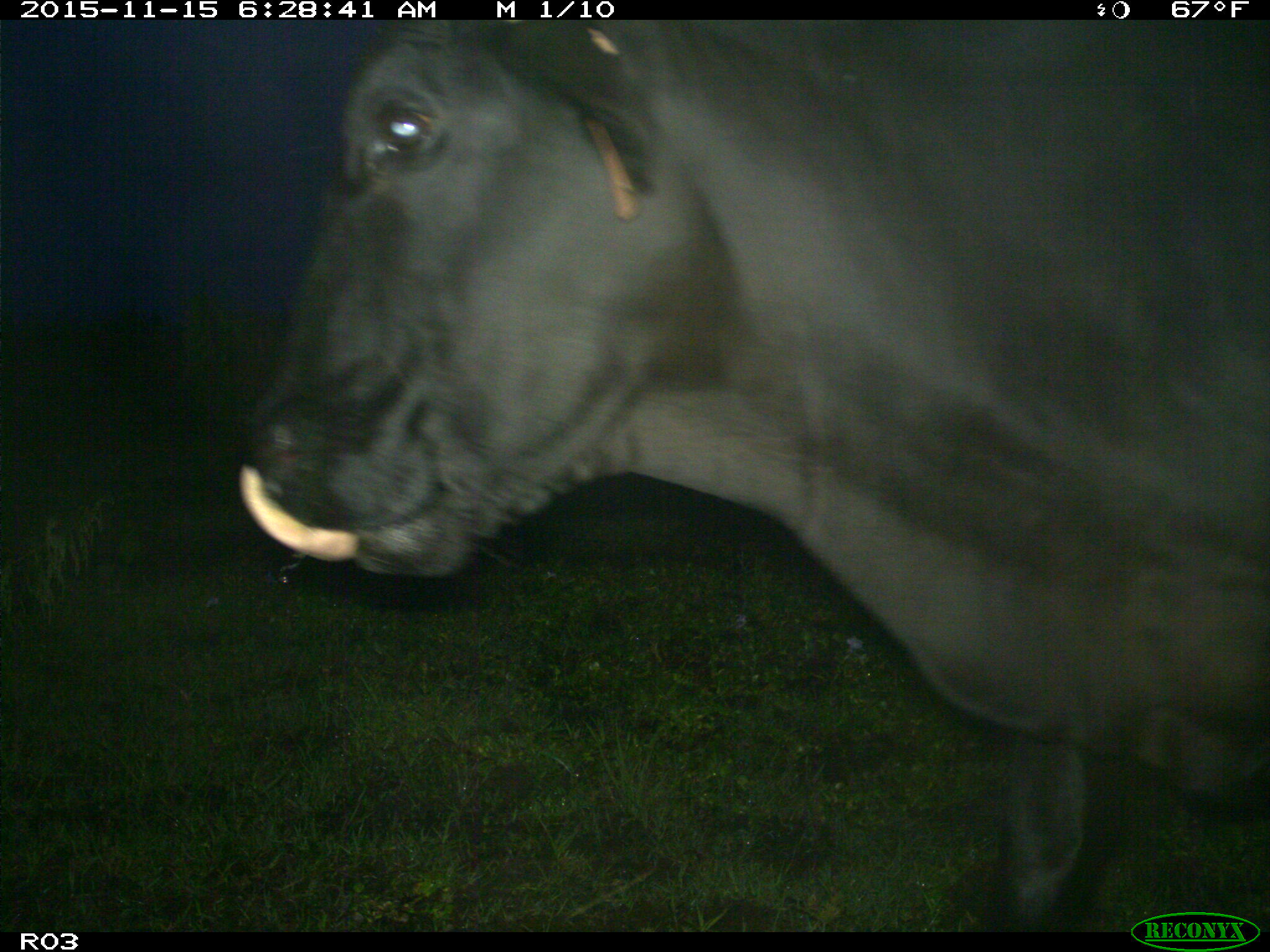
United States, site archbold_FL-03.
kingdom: Animalia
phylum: Chordata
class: Mammalia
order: Artiodactyla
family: Bovidae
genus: Bos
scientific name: Bos taurus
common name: domestic cow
Bos taurus (domestic cow).